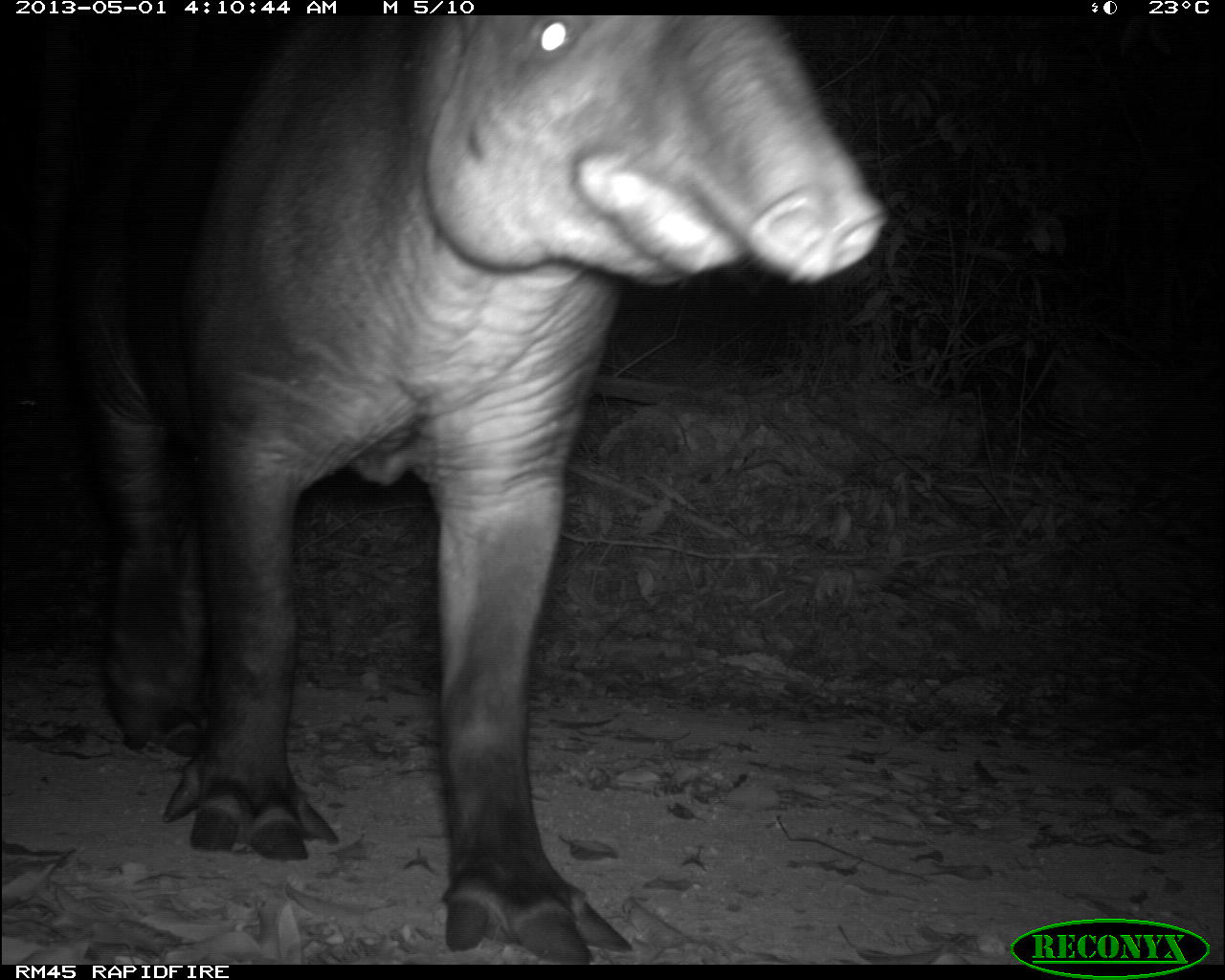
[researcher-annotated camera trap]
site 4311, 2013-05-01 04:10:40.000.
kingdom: Animalia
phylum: Chordata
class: Mammalia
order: Perissodactyla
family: Tapiridae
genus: Tapirus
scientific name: Tapirus bairdii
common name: baird's tapir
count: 1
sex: male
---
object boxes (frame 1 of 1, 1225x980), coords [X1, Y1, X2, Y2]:
tapirus bairdii: [66, 15, 888, 964]